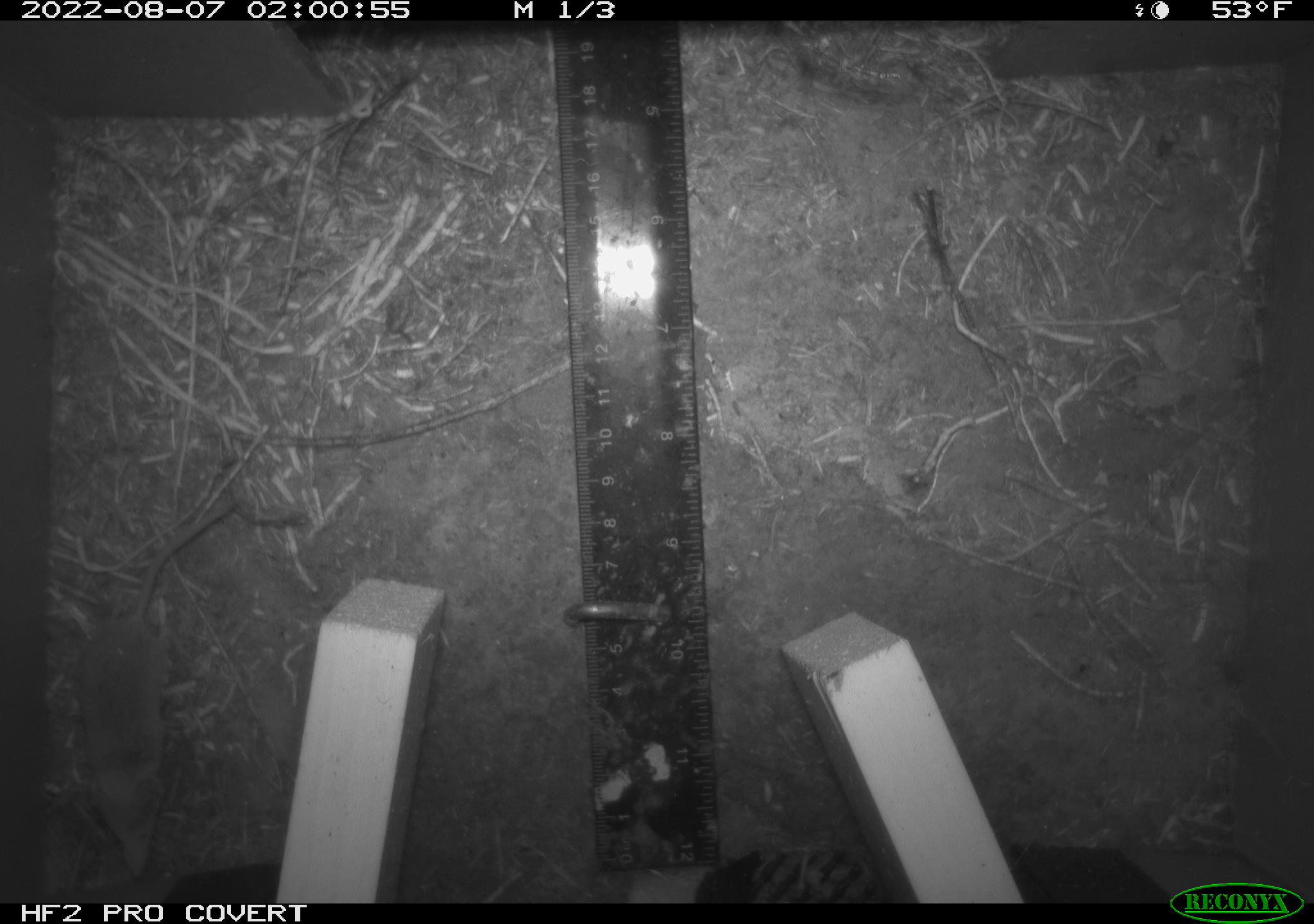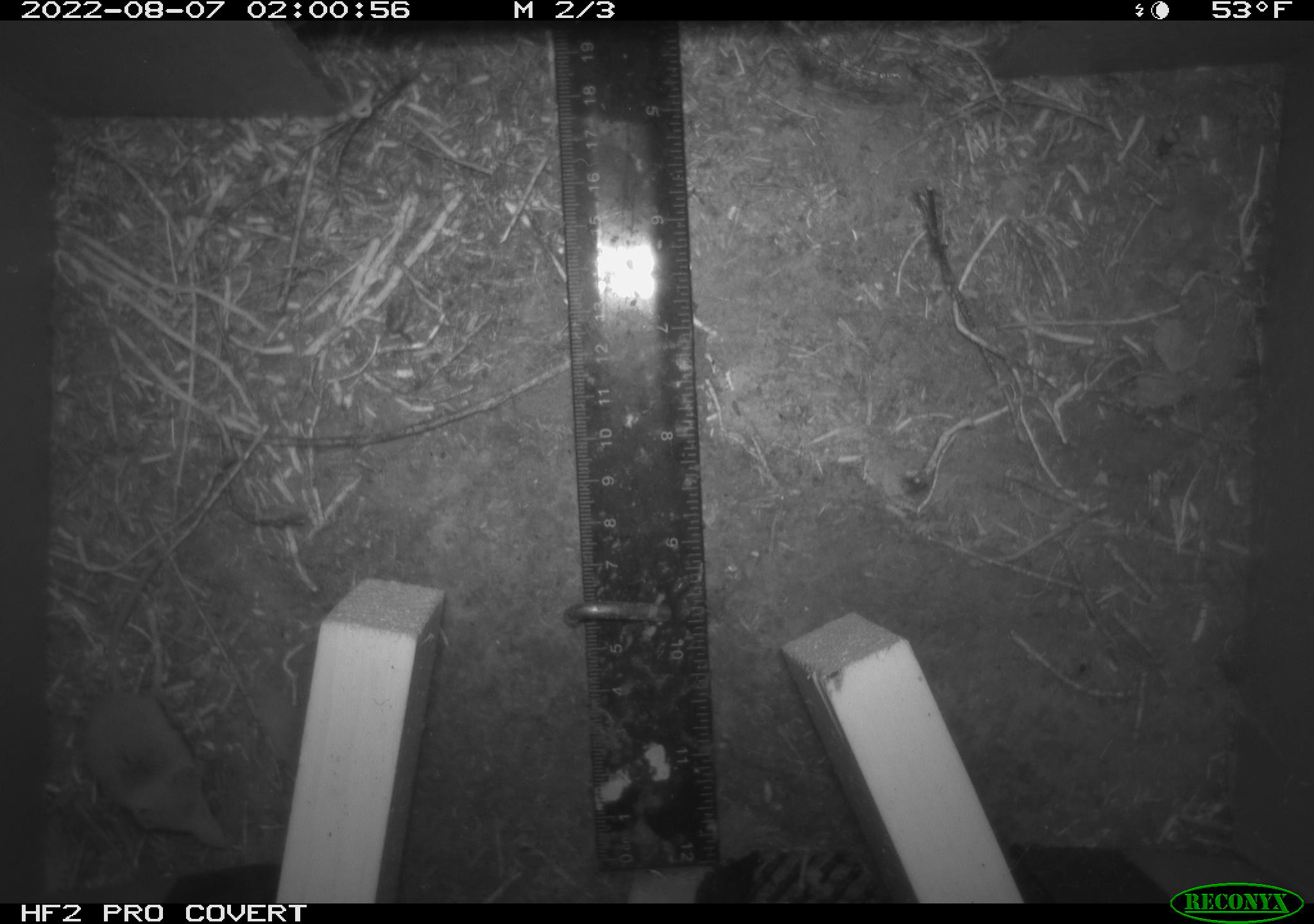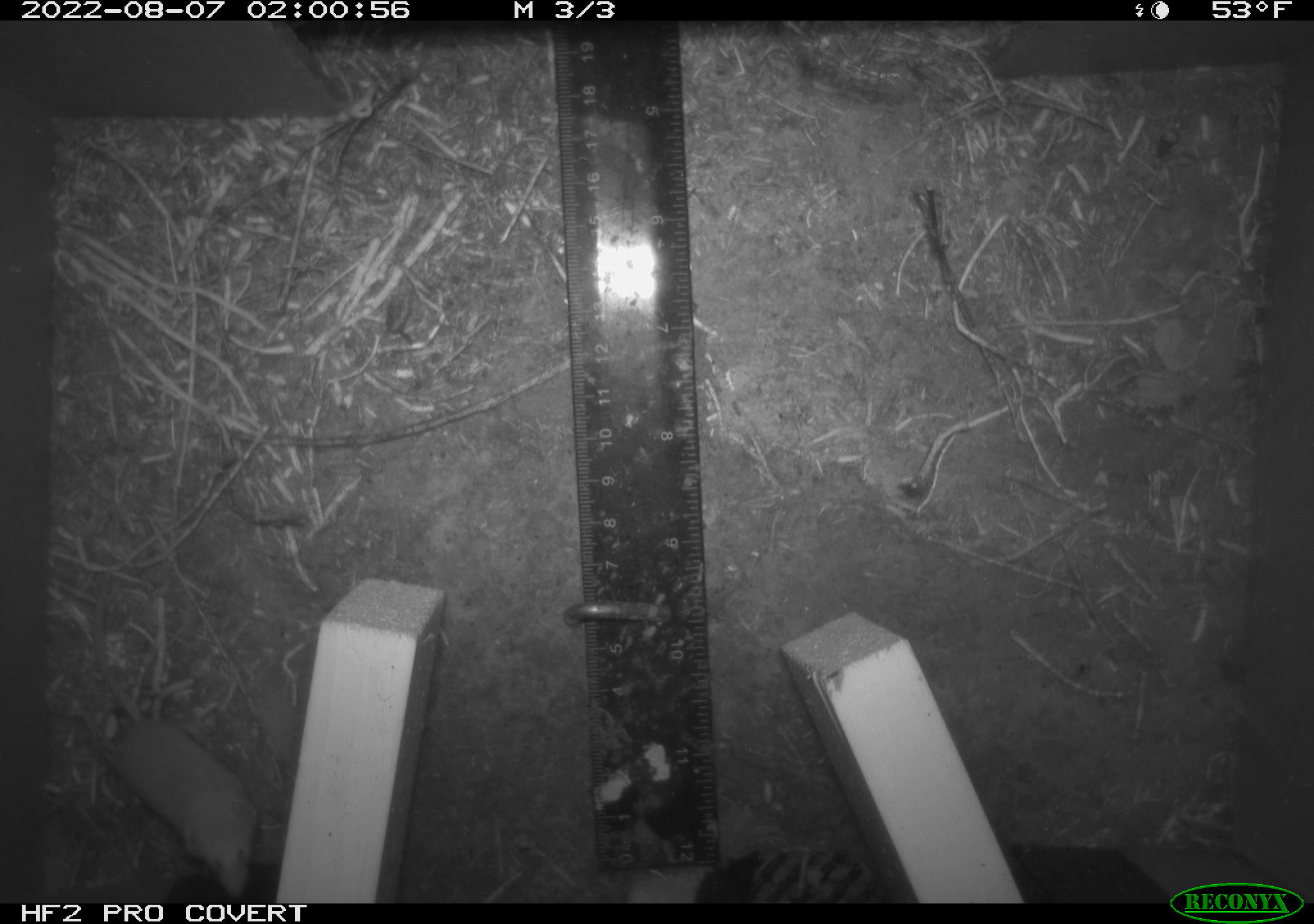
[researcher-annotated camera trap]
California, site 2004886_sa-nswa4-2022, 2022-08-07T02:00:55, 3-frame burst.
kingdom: Animalia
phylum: Chordata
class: Mammalia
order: Eulipotyphla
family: Soricidae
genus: Sorex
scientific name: Sorex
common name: long-tailed shrew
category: sorex species